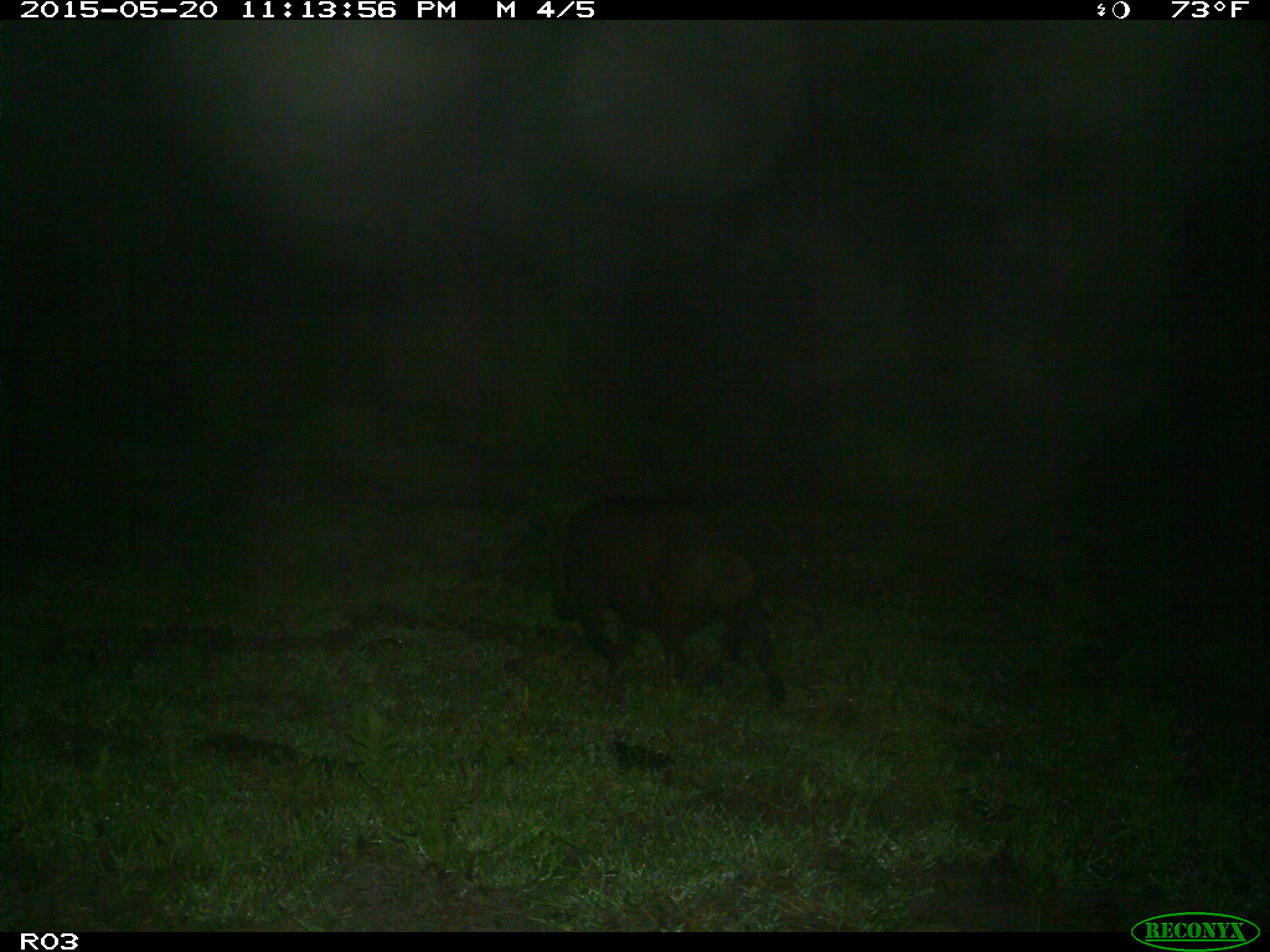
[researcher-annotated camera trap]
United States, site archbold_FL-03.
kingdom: Animalia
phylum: Chordata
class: Mammalia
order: Artiodactyla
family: Suidae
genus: Sus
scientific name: Sus scrofa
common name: wild boar